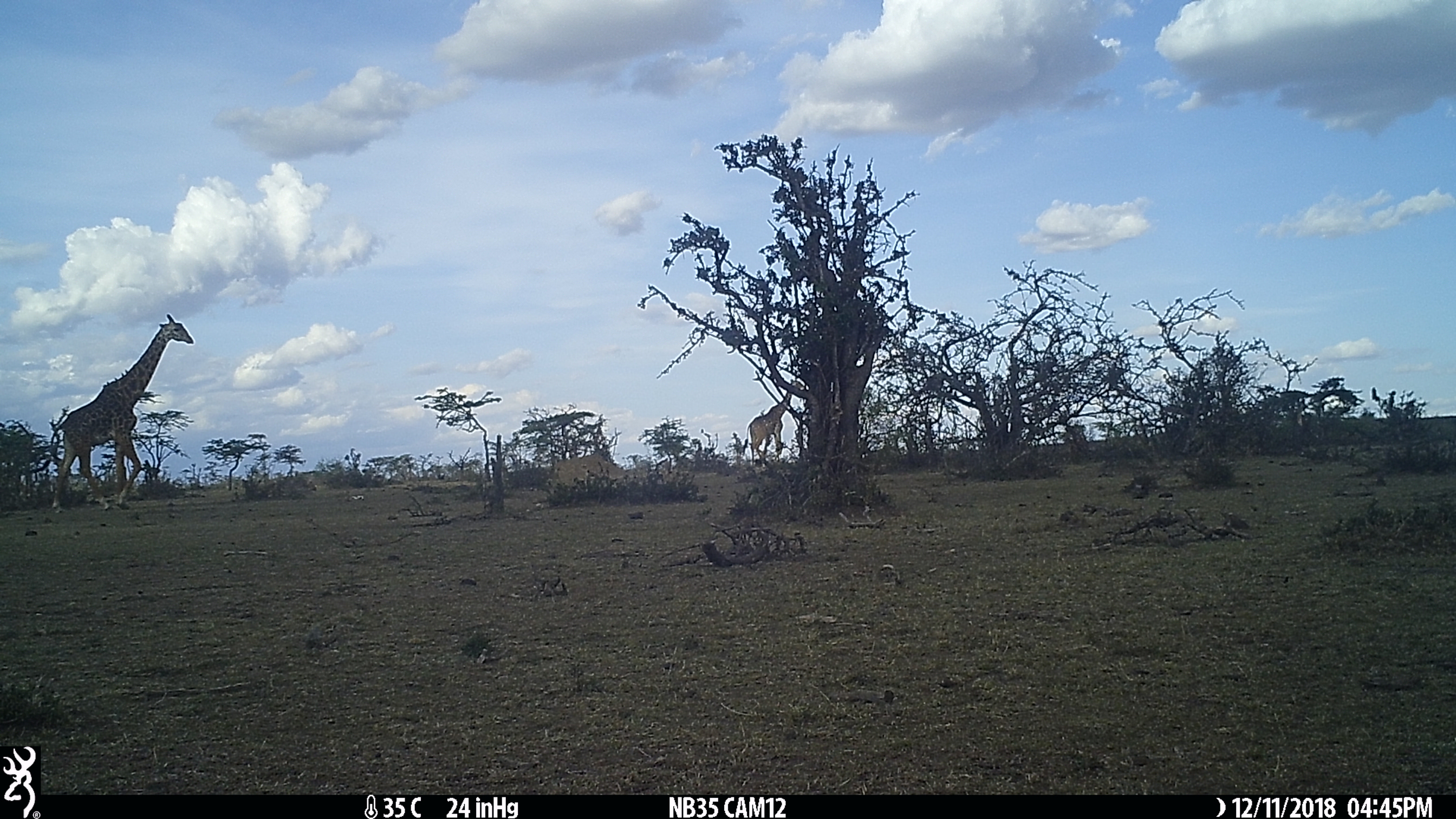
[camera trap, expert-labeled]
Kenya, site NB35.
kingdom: Animalia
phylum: Chordata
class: Mammalia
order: Artiodactyla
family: Giraffidae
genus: Giraffa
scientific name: Giraffa camelopardalis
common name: northern giraffe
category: giraffe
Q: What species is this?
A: Giraffe (northern giraffe) (Giraffa camelopardalis).